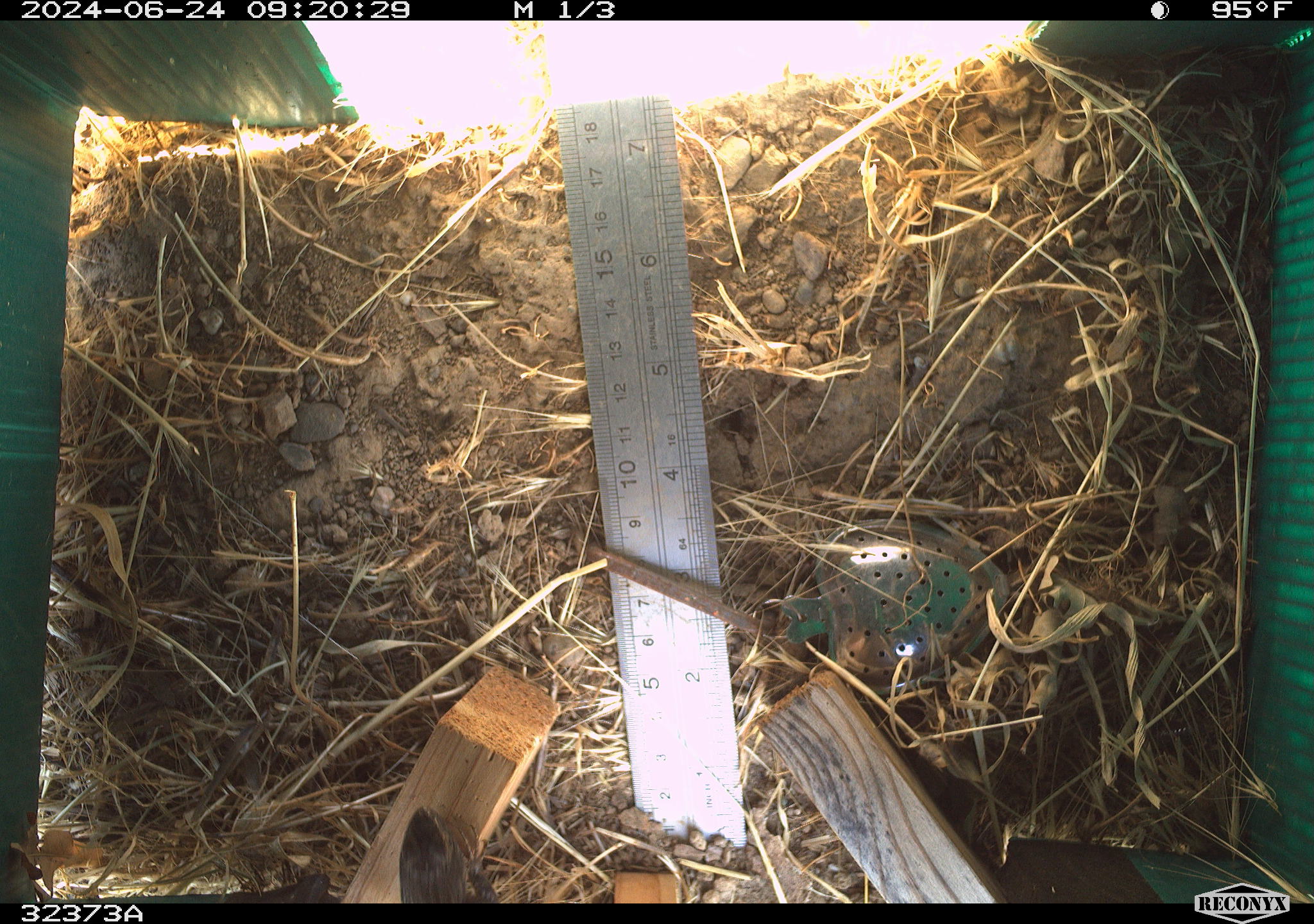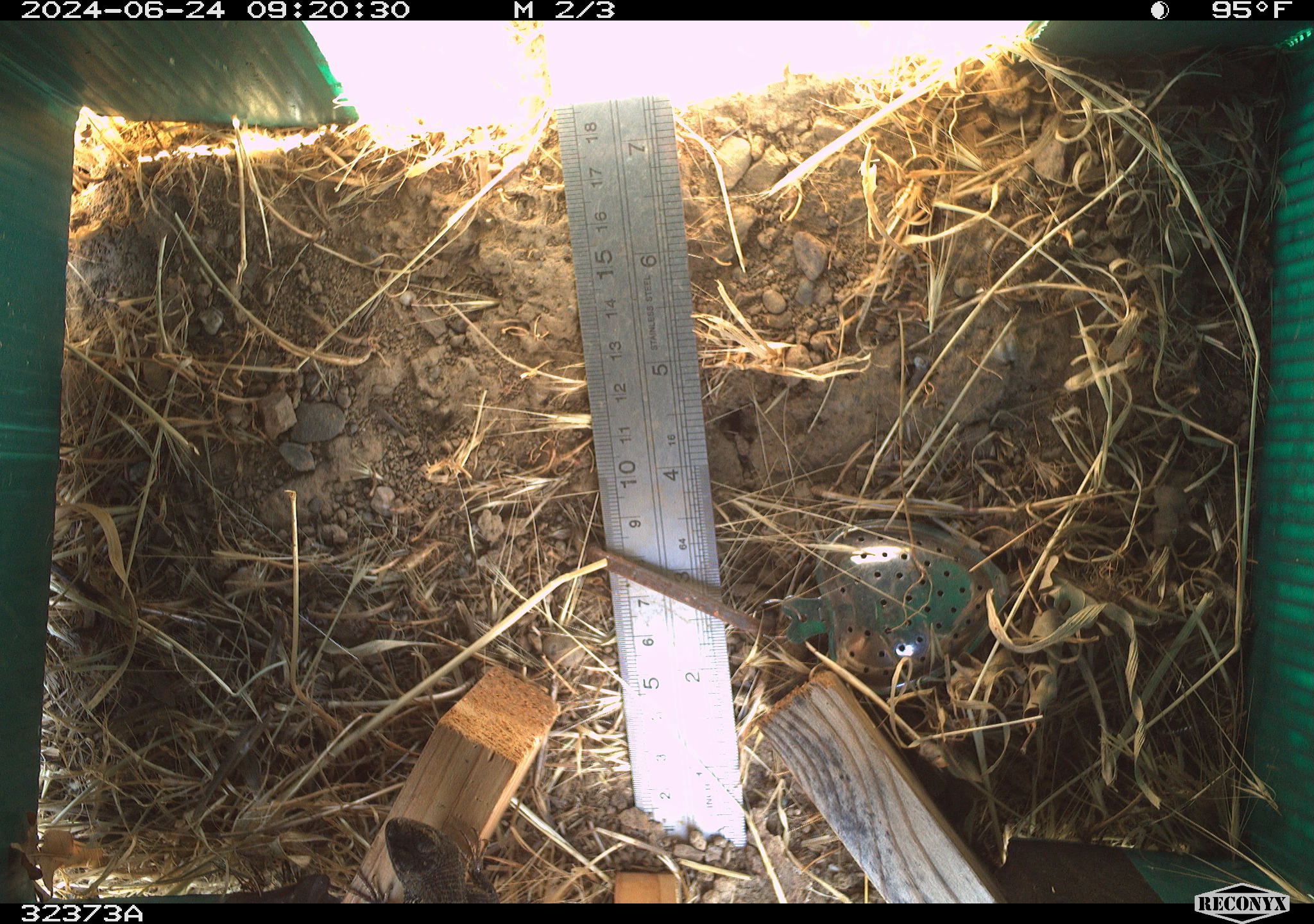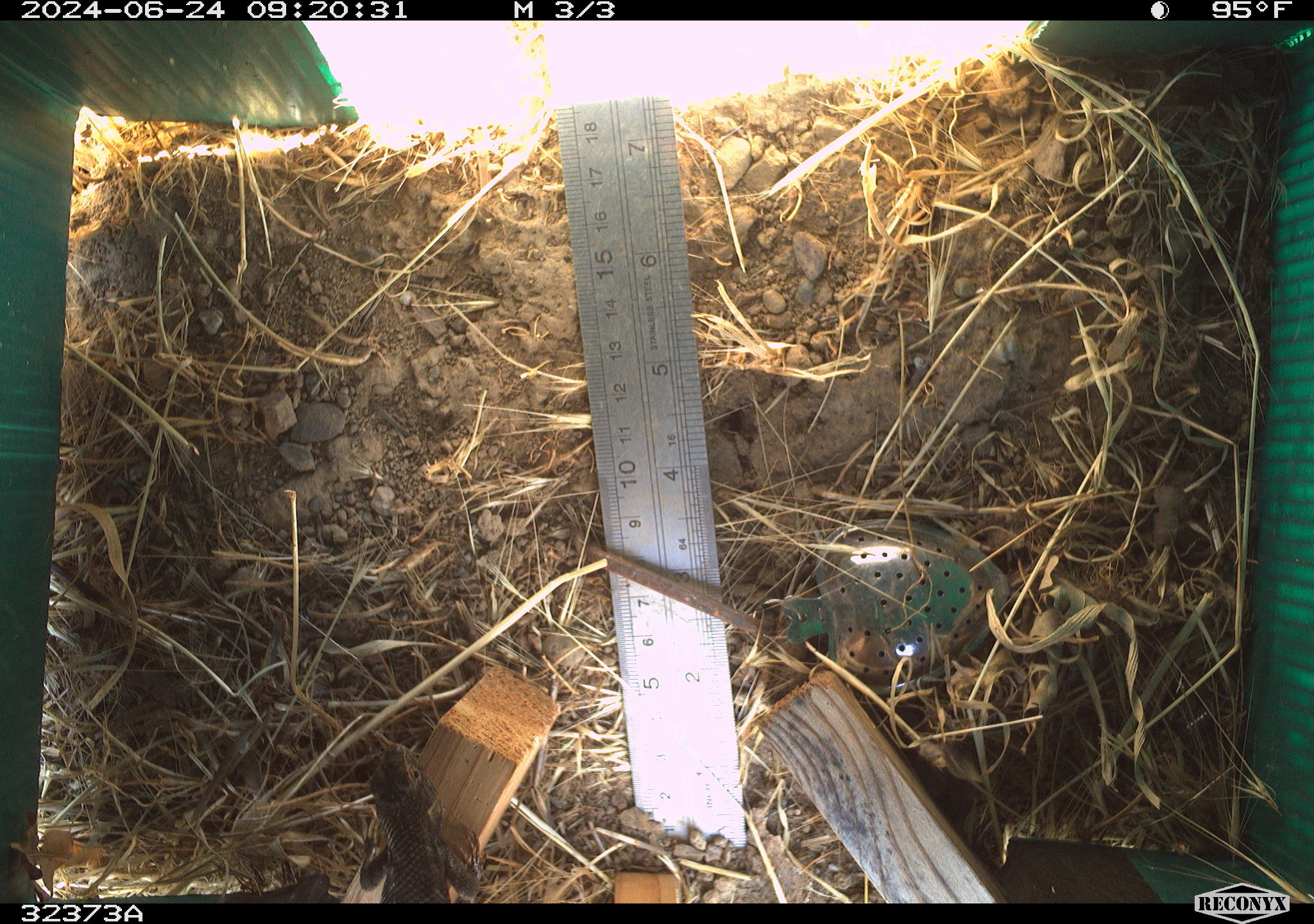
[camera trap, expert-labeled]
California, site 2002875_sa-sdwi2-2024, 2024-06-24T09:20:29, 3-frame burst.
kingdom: Animalia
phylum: Chordata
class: Reptilia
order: Squamata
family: Phrynosomatidae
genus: Sceloporus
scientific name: Sceloporus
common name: spiny lizards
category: sceloporus species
Sceloporus species (spiny lizards) (Sceloporus).